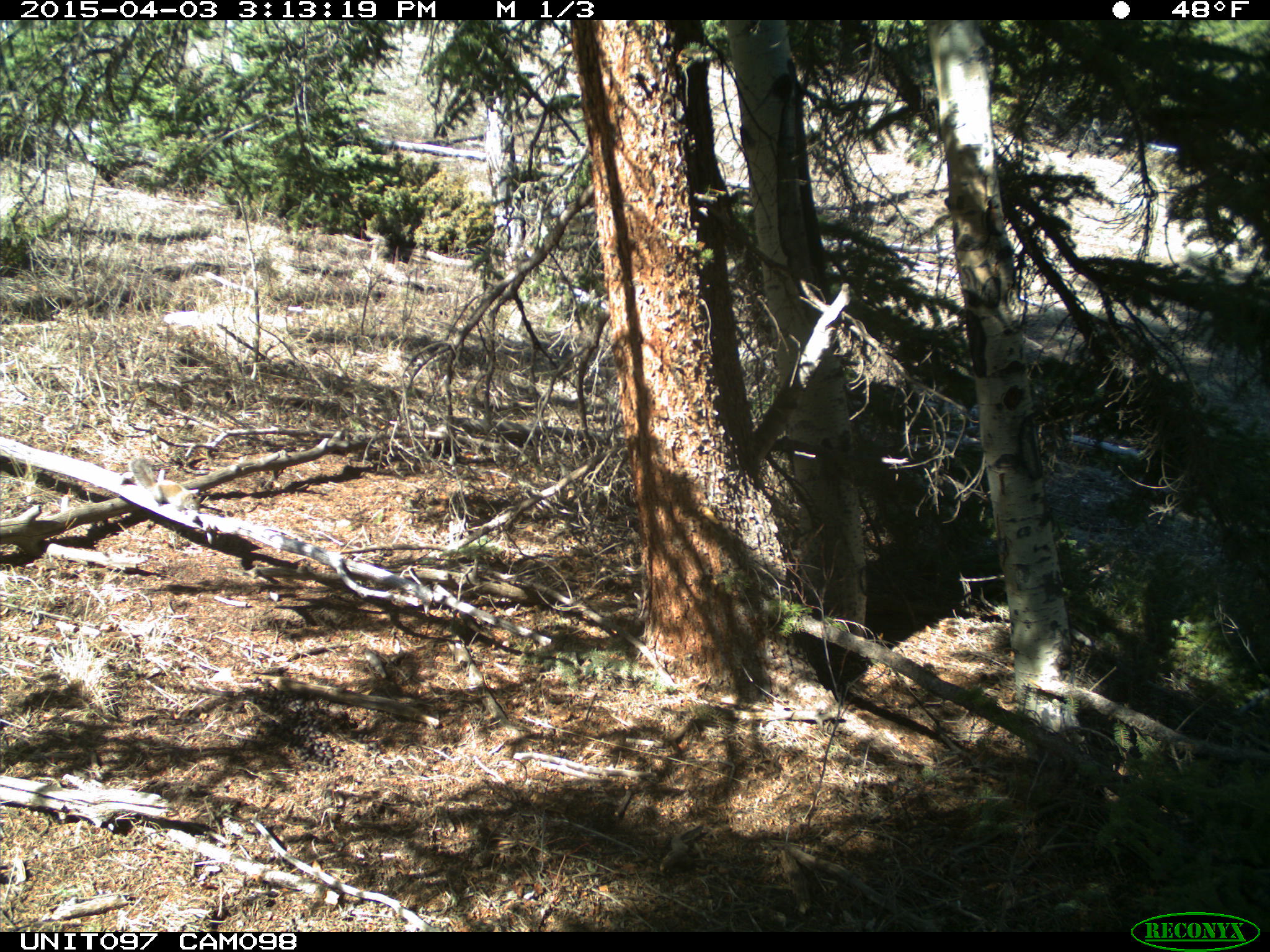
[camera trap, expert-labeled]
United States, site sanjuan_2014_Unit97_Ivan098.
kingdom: Animalia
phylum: Chordata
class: Mammalia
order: Rodentia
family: Sciuridae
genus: Tamiasciurus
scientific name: Tamiasciurus hudsonicus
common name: american red squirrel